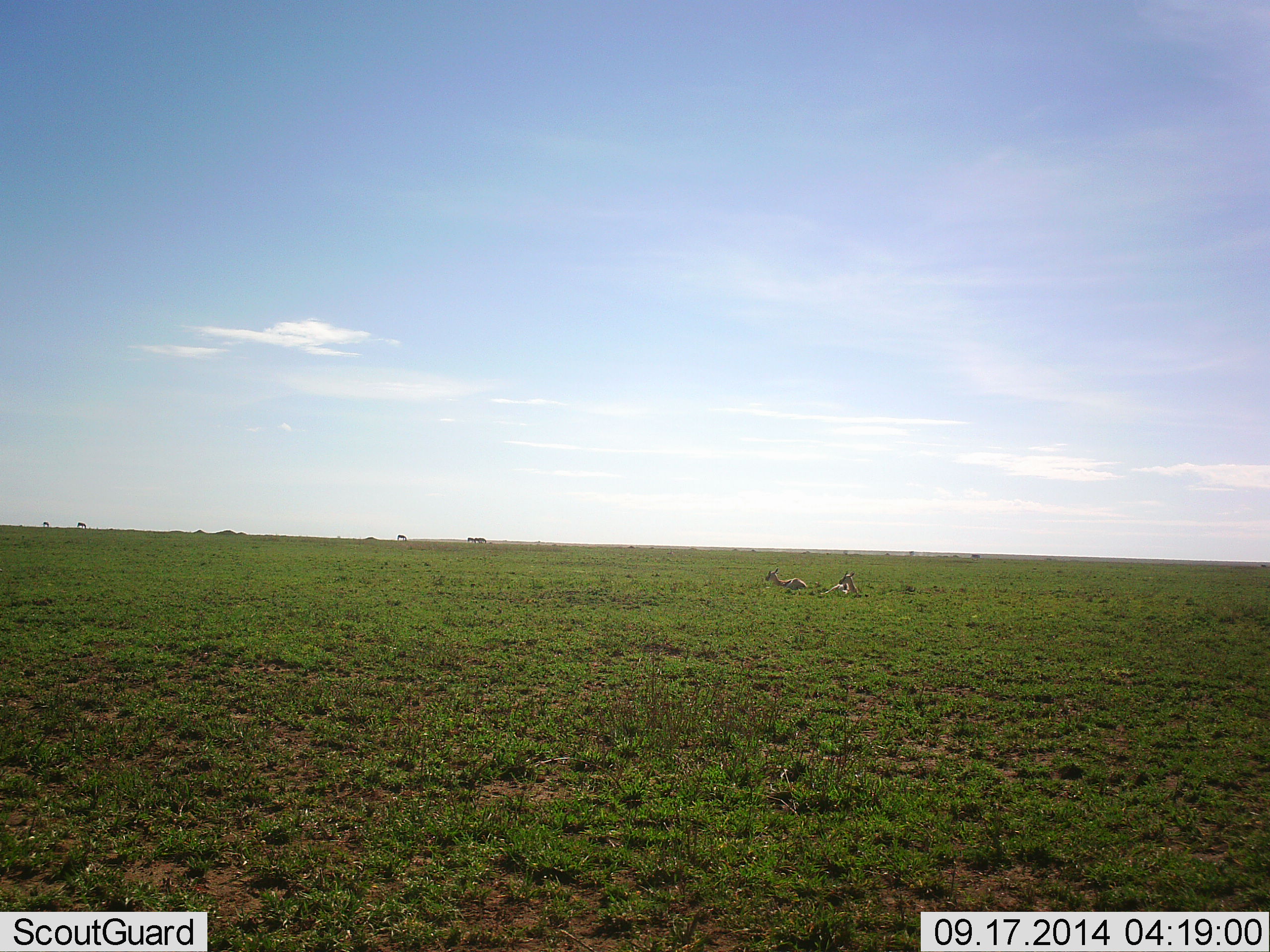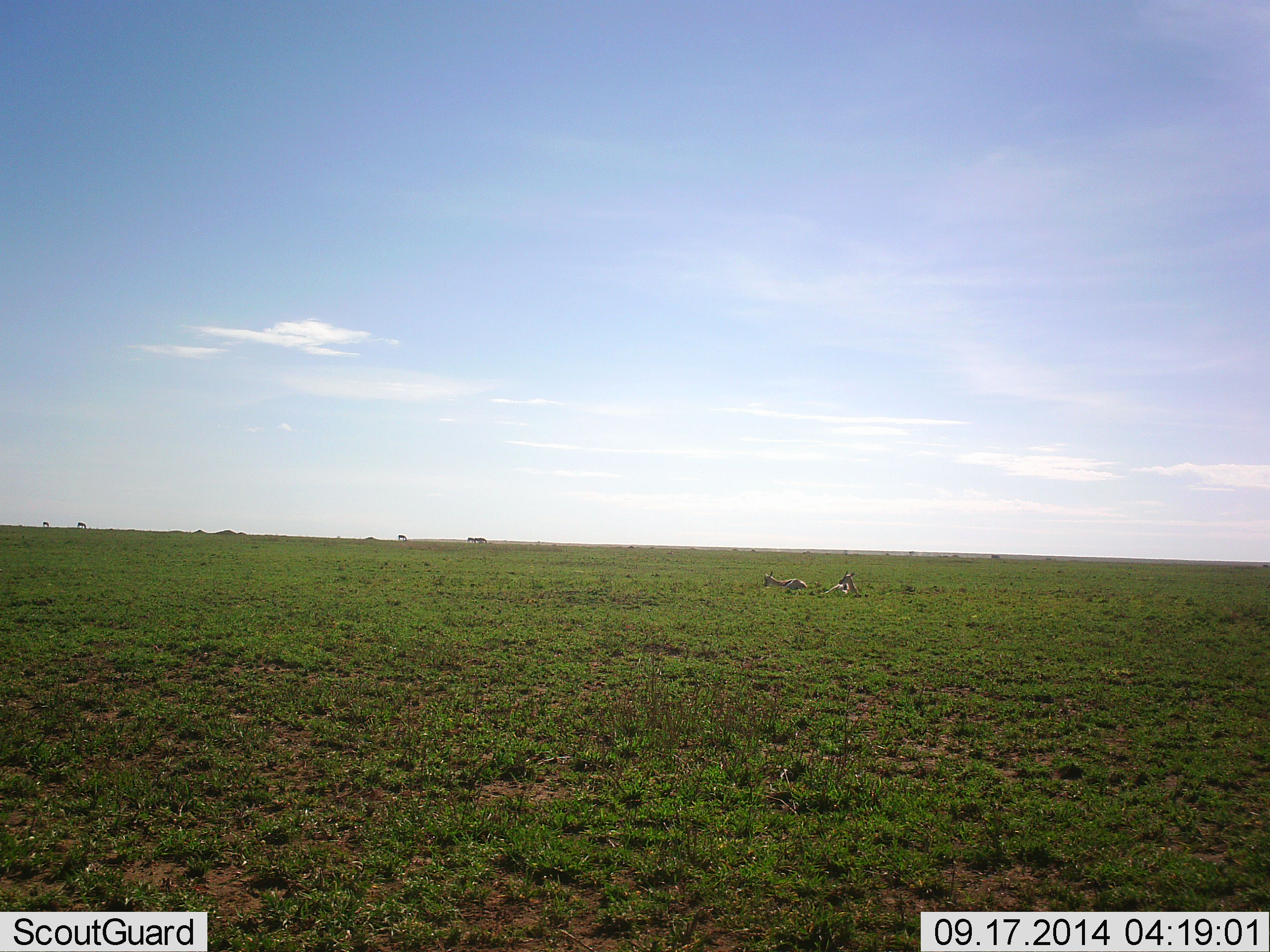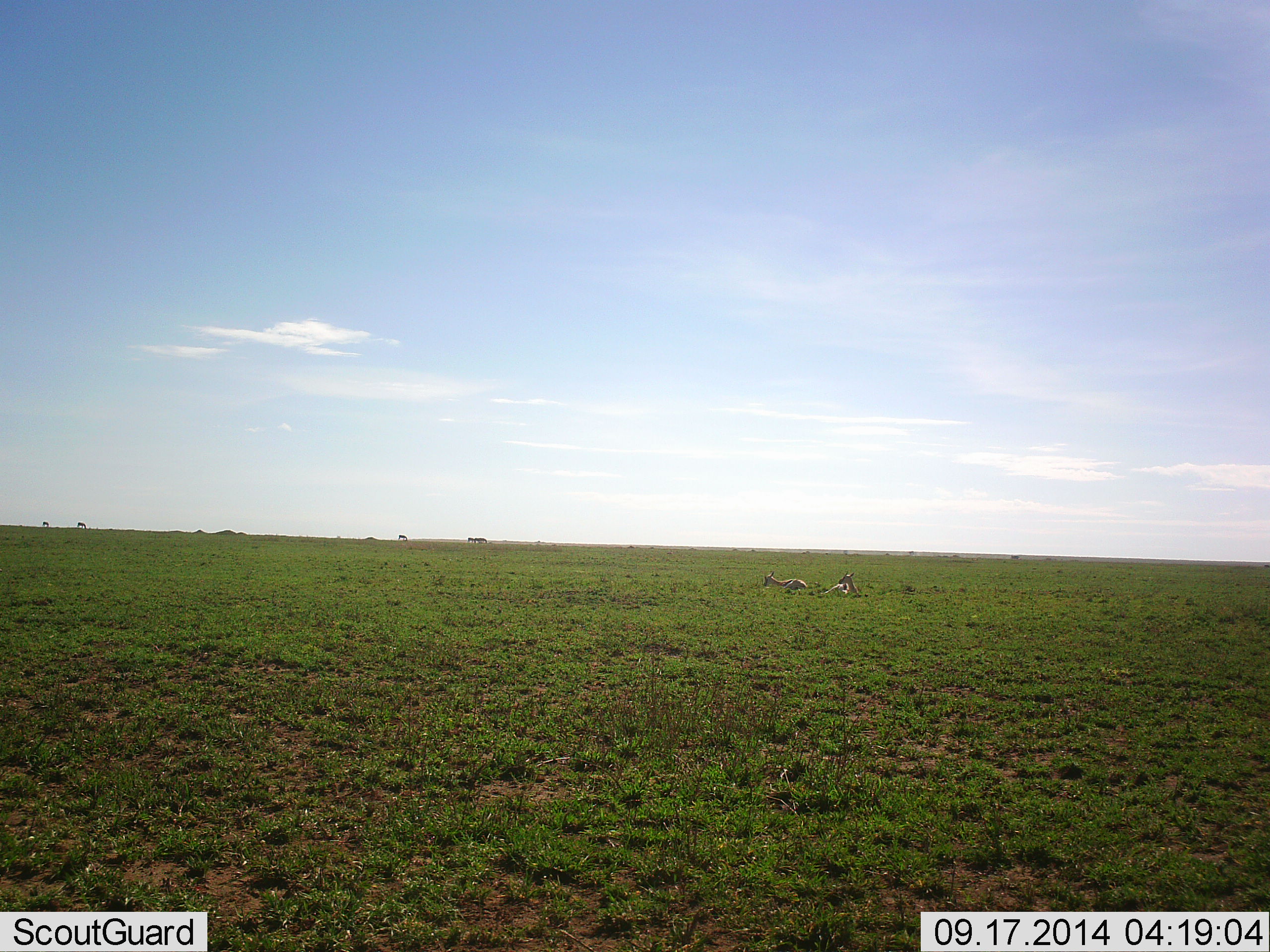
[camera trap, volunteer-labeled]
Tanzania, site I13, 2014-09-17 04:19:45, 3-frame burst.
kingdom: Animalia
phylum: Chordata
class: Mammalia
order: Artiodactyla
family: Bovidae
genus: Eudorcas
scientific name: Eudorcas thomsonii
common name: thomson's gazelle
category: gazellethomsons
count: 2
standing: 10%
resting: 90%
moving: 10%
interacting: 0%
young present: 0%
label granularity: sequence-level